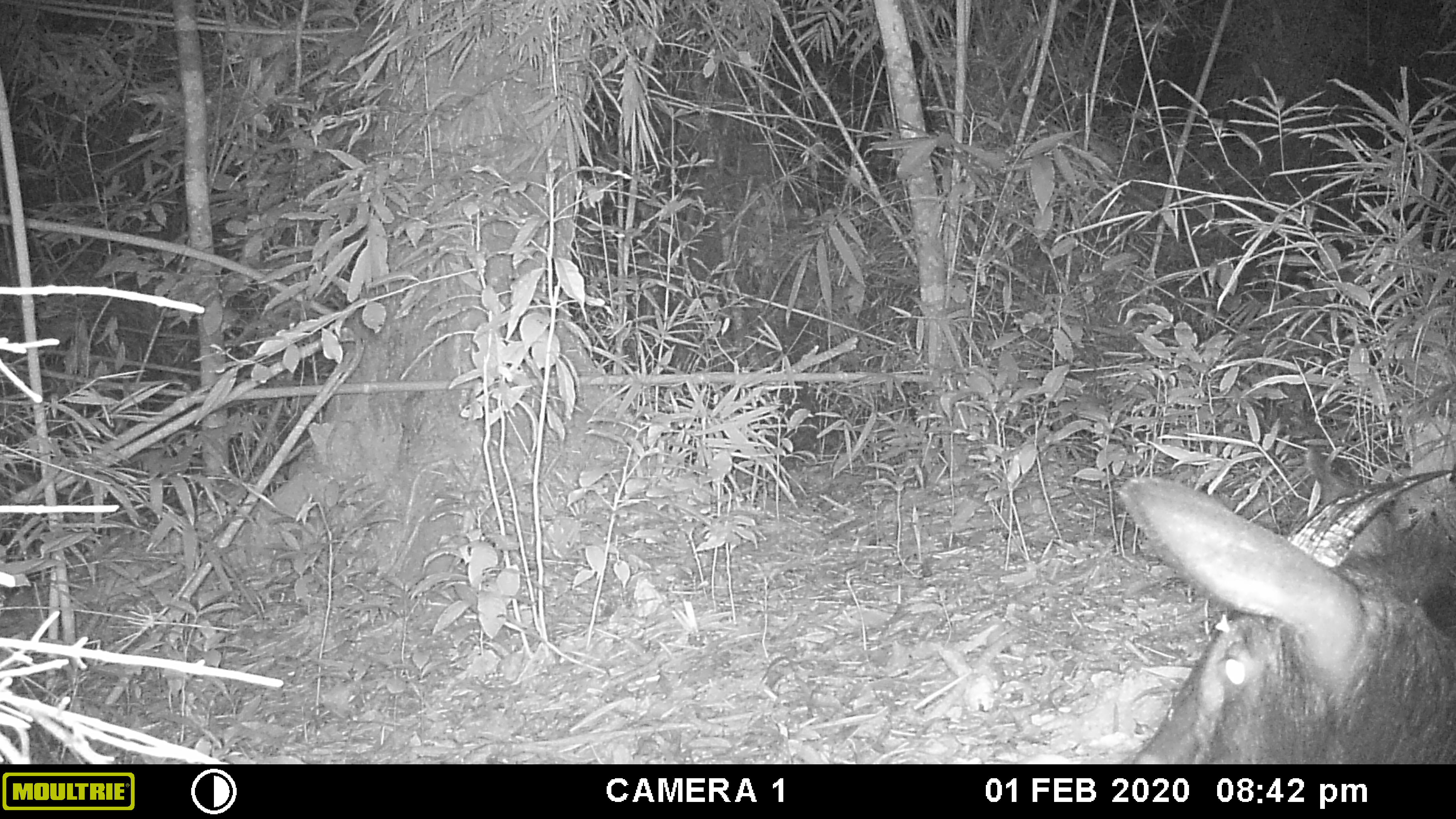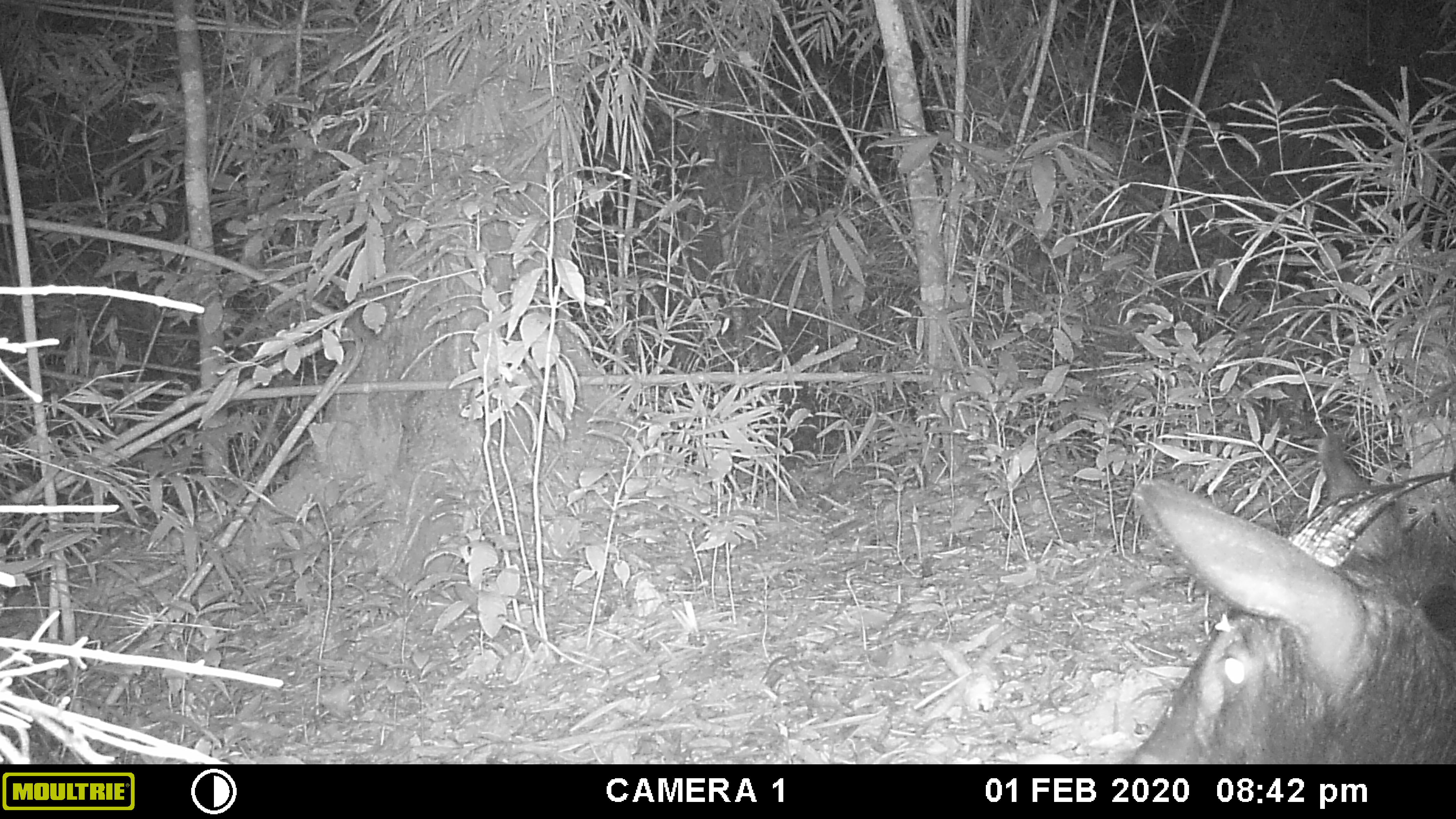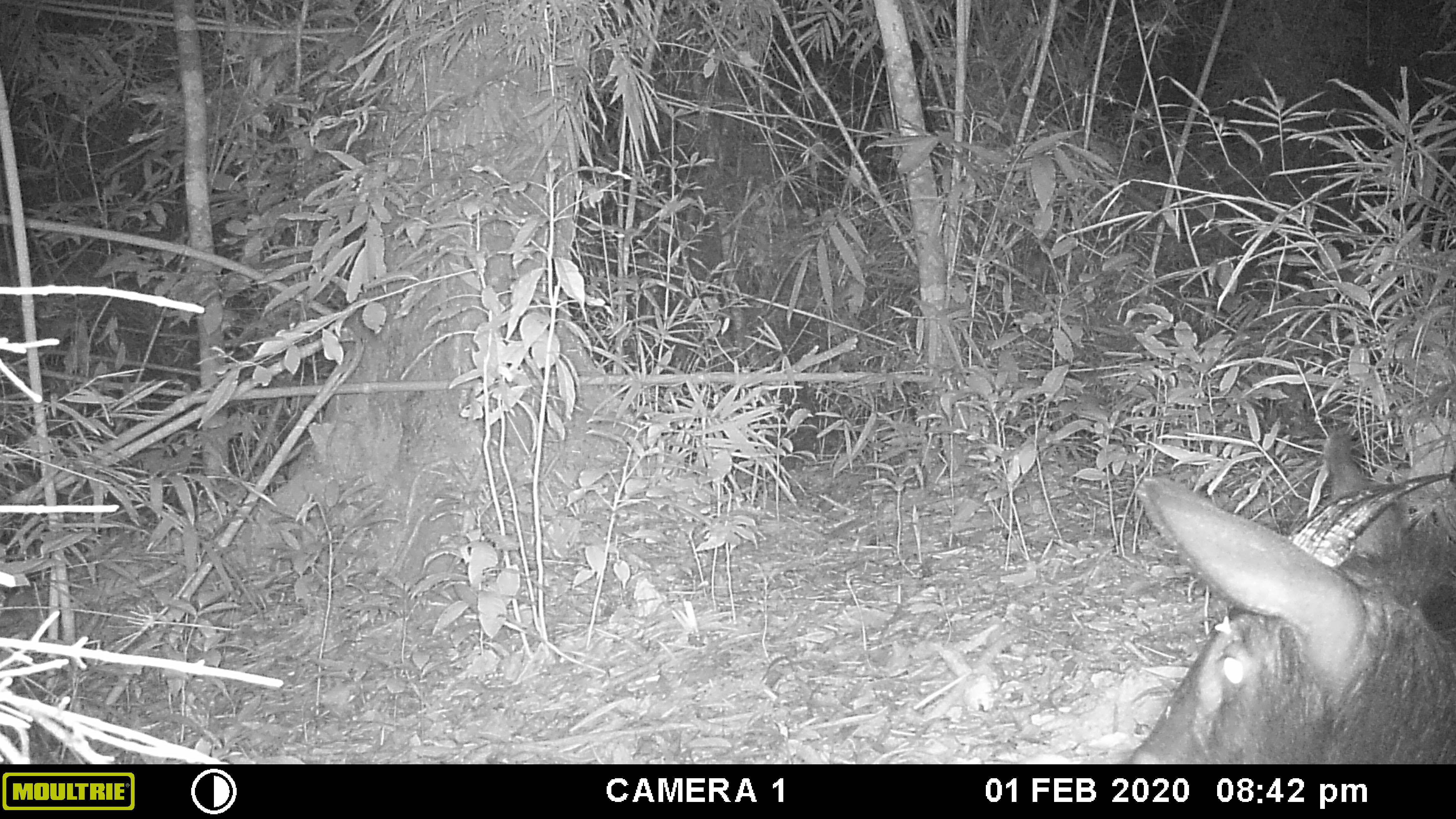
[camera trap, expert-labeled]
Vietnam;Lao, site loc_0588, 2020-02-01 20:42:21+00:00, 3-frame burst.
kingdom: Animalia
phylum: Chordata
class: Mammalia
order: Artiodactyla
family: Bovidae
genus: Capricornis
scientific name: Capricornis sumatraensis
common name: chinese serow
Chinese serow (Capricornis sumatraensis). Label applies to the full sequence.